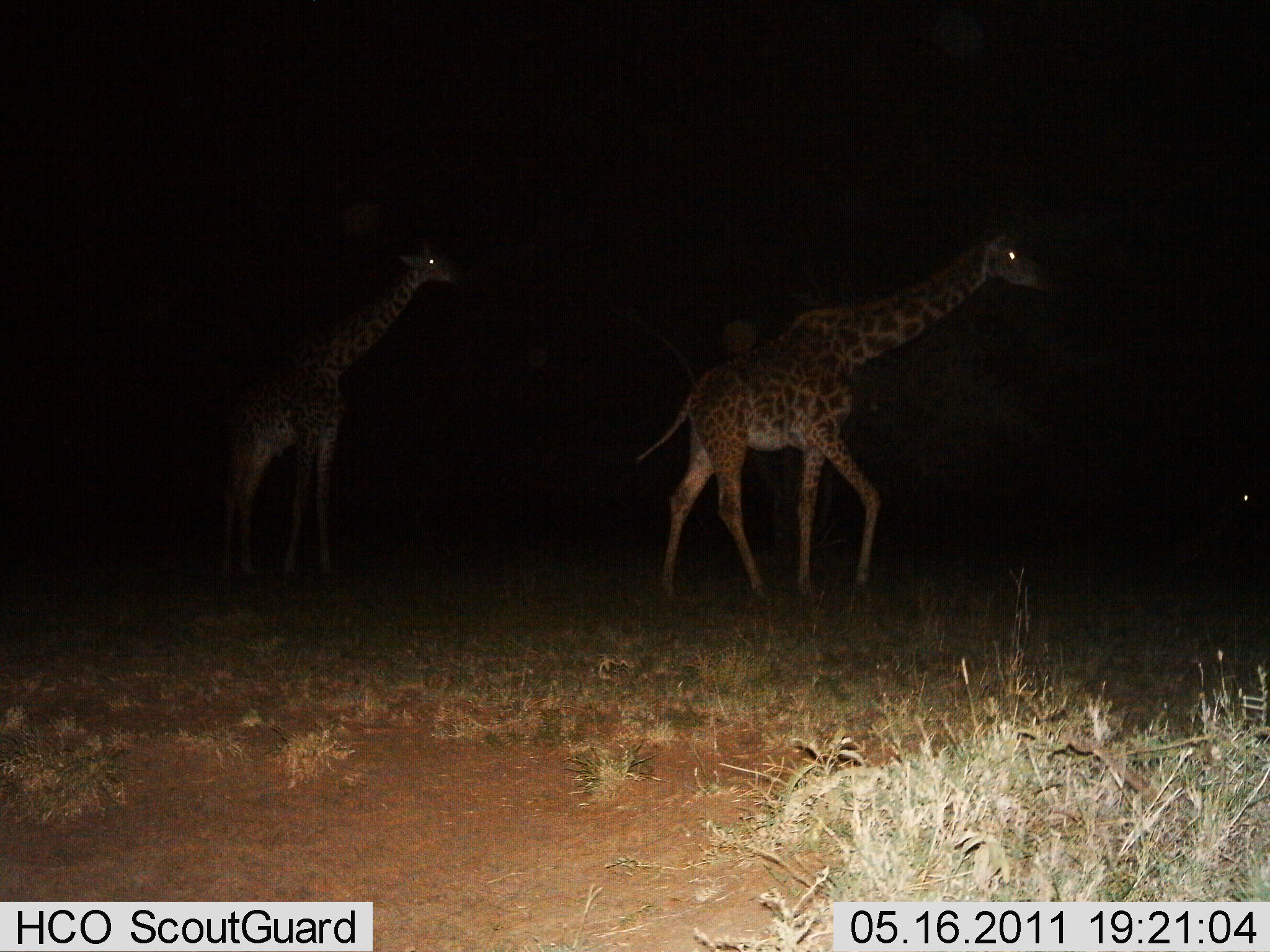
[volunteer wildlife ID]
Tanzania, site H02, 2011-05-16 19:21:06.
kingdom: Animalia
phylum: Chordata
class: Mammalia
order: Artiodactyla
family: Giraffidae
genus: Giraffa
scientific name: Giraffa camelopardalis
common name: giraffe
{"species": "giraffe (Giraffa camelopardalis)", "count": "2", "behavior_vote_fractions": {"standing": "17%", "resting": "0%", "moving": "92%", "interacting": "0%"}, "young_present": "0%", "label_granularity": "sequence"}